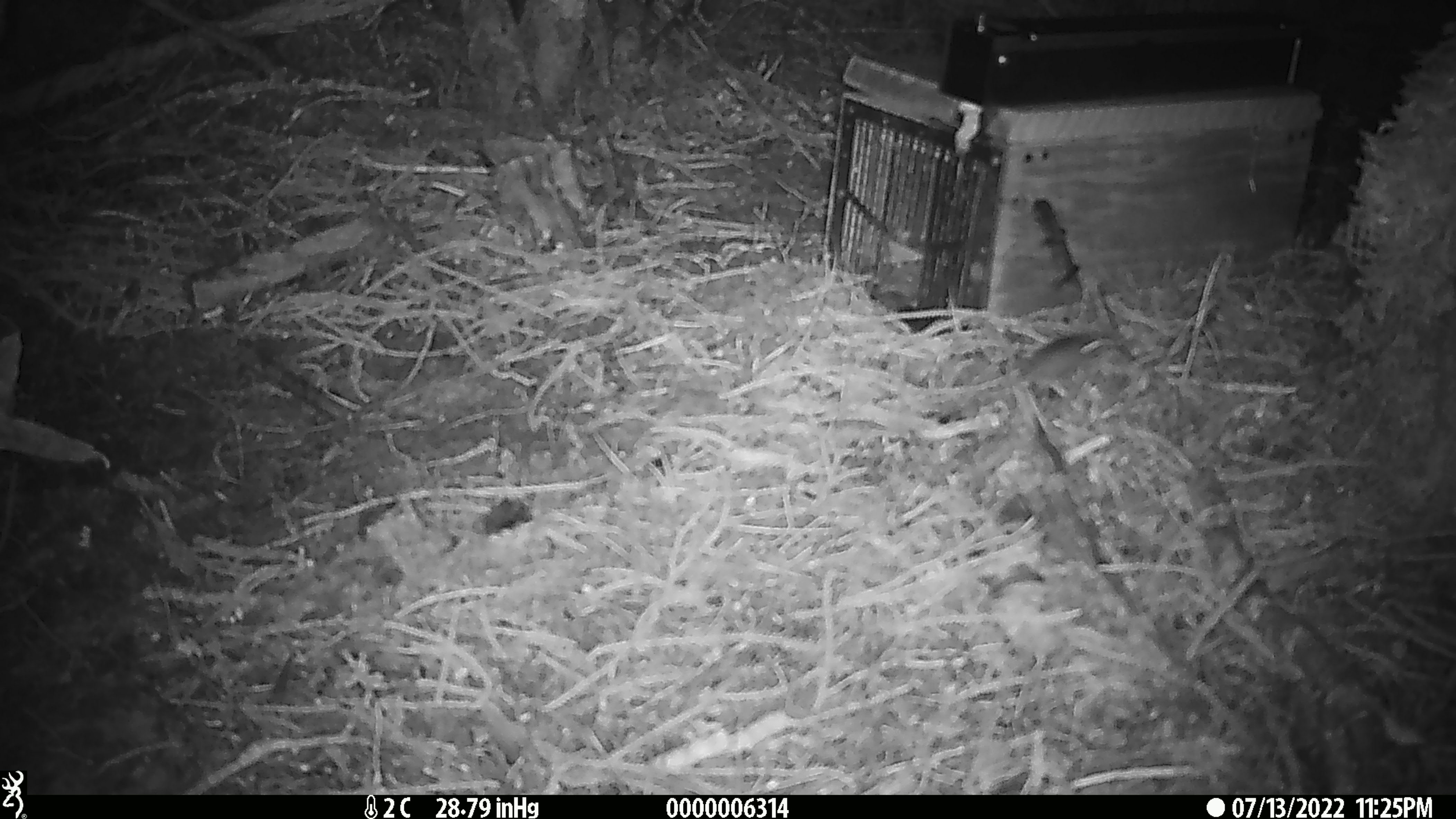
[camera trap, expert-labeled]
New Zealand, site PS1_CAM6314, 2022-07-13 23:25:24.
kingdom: Animalia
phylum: Chordata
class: Mammalia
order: Rodentia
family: Muridae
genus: Mus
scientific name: Mus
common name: mouse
Mouse (Mus).